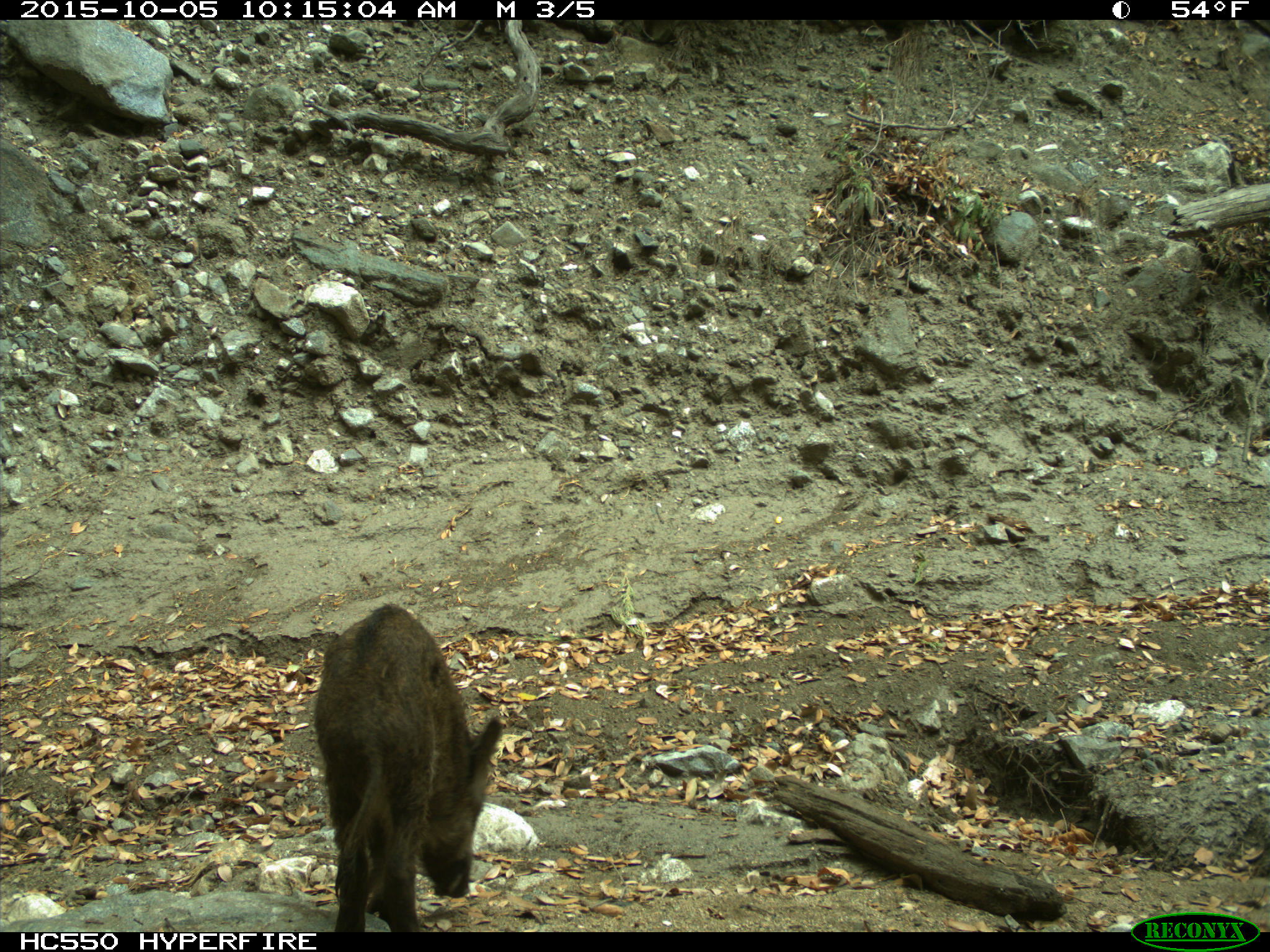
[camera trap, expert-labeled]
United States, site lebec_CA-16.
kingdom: Animalia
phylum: Chordata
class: Mammalia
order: Artiodactyla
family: Suidae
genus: Sus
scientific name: Sus scrofa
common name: wild boar